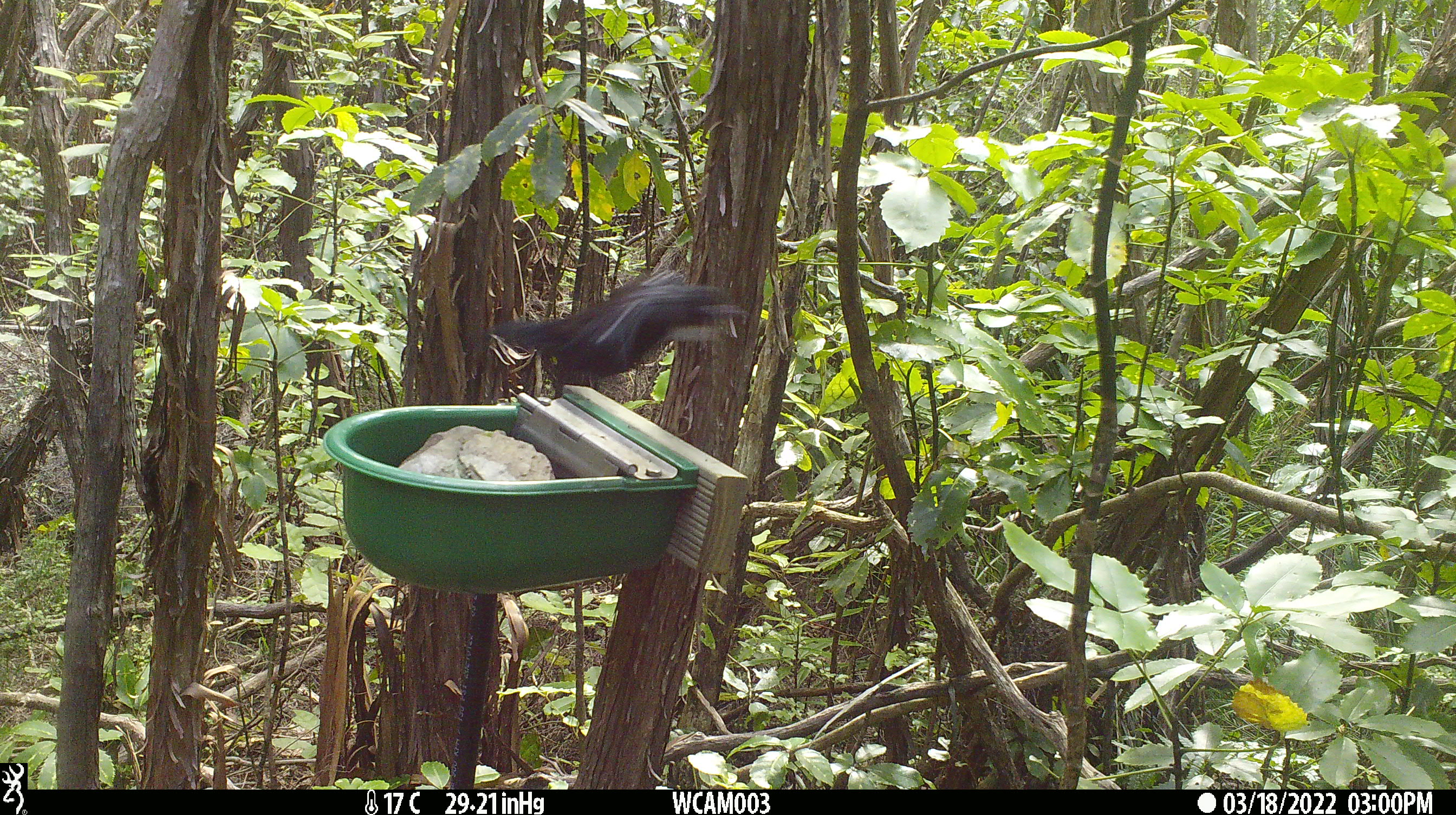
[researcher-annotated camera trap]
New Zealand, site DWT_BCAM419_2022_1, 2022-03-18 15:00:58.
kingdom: Animalia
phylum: Chordata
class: Aves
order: Passeriformes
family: Meliphagidae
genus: Prosthemadera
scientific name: Prosthemadera novaeseelandiae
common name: tui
Tui (Prosthemadera novaeseelandiae).